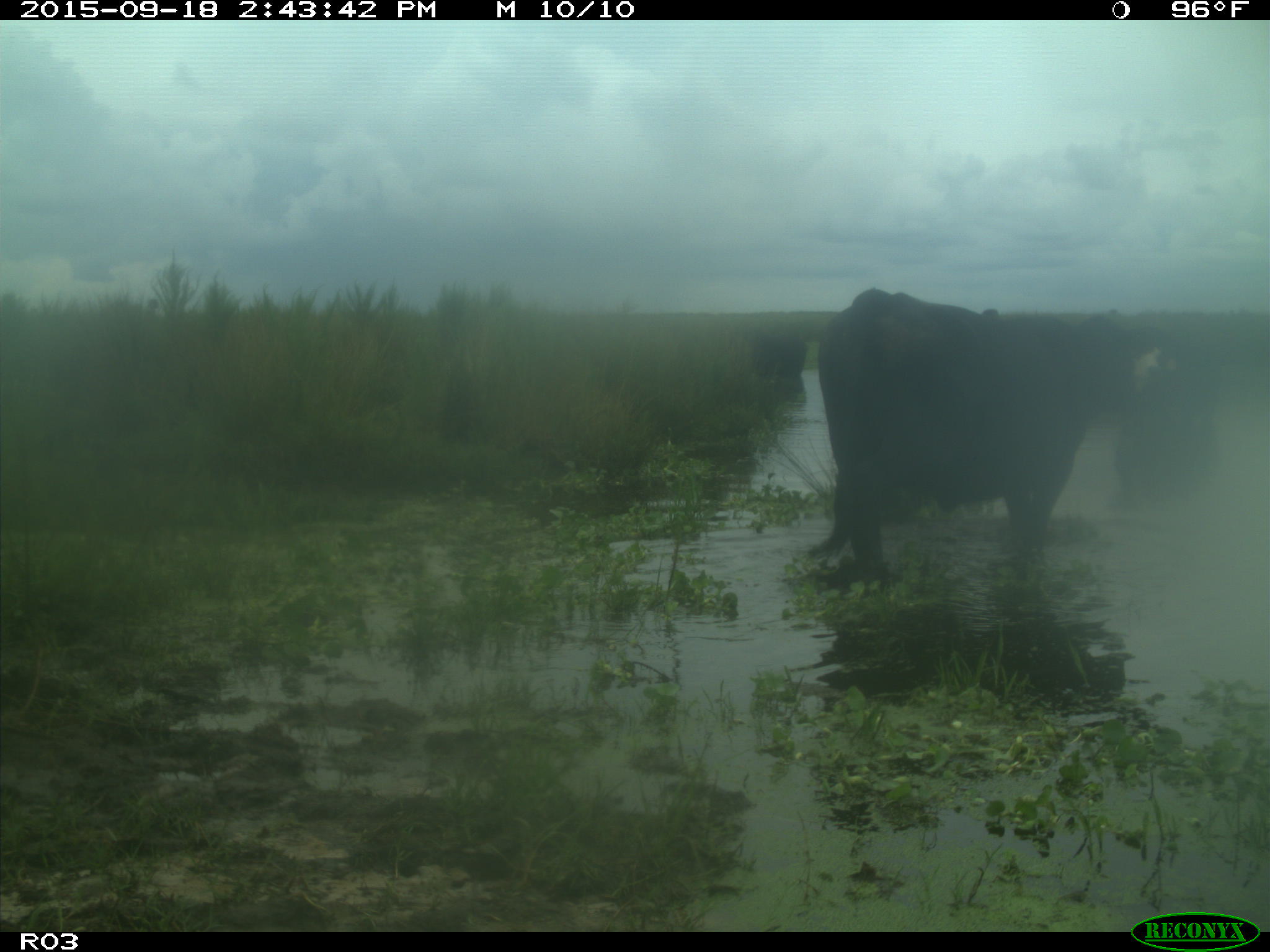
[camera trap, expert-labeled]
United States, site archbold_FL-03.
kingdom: Animalia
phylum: Chordata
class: Mammalia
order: Artiodactyla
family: Bovidae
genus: Bos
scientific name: Bos taurus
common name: domestic cow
Bos taurus (domestic cow).